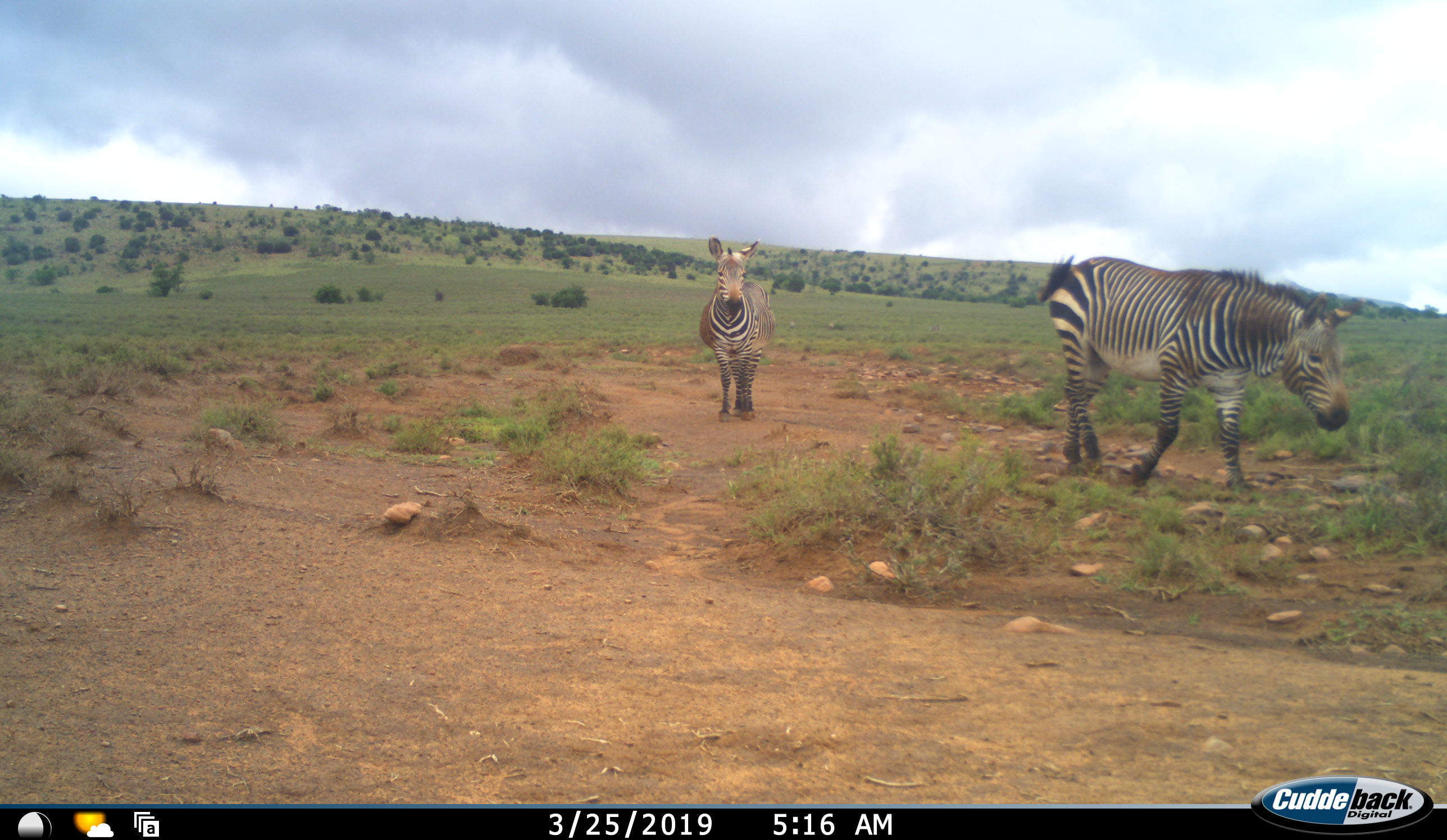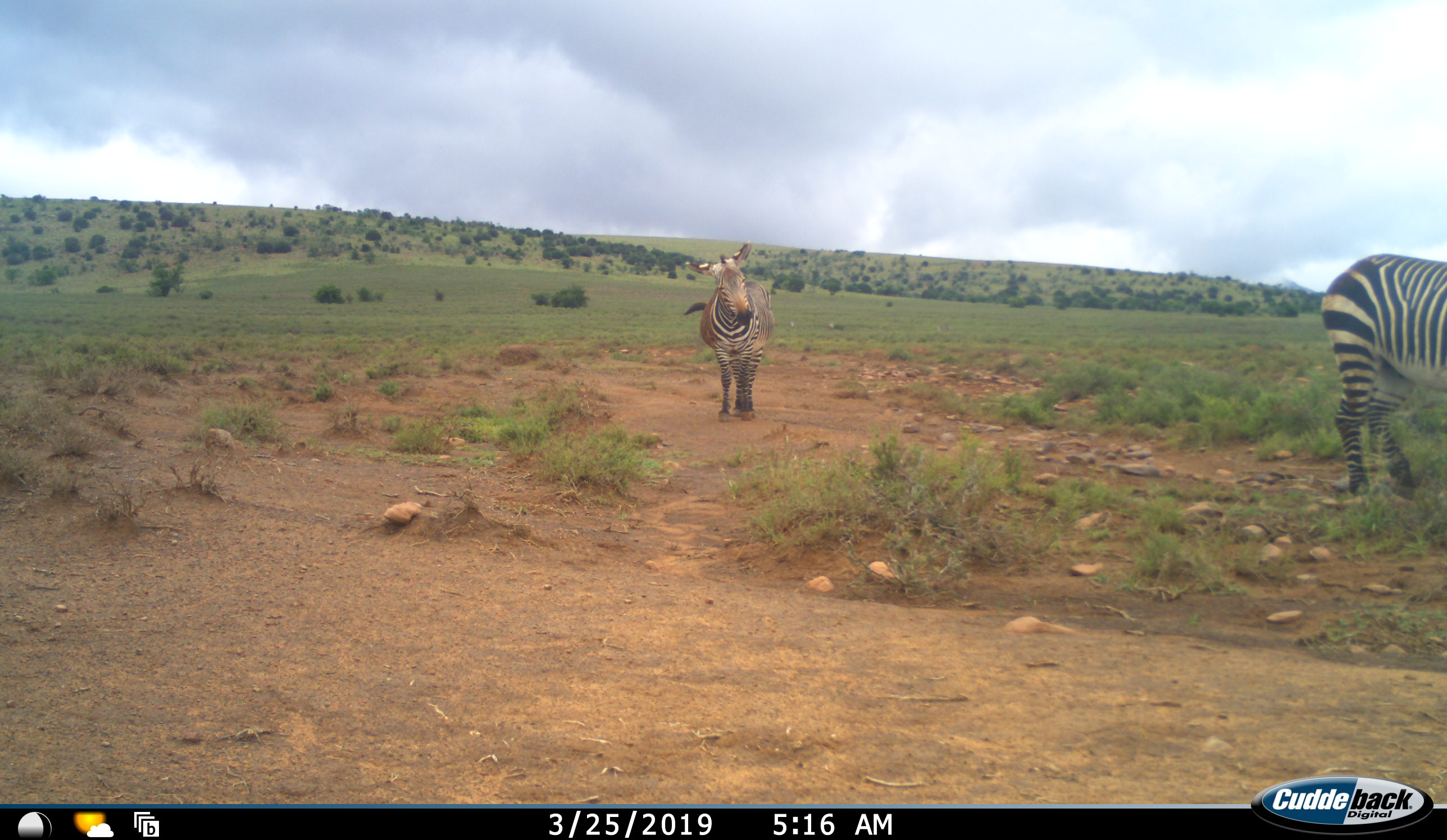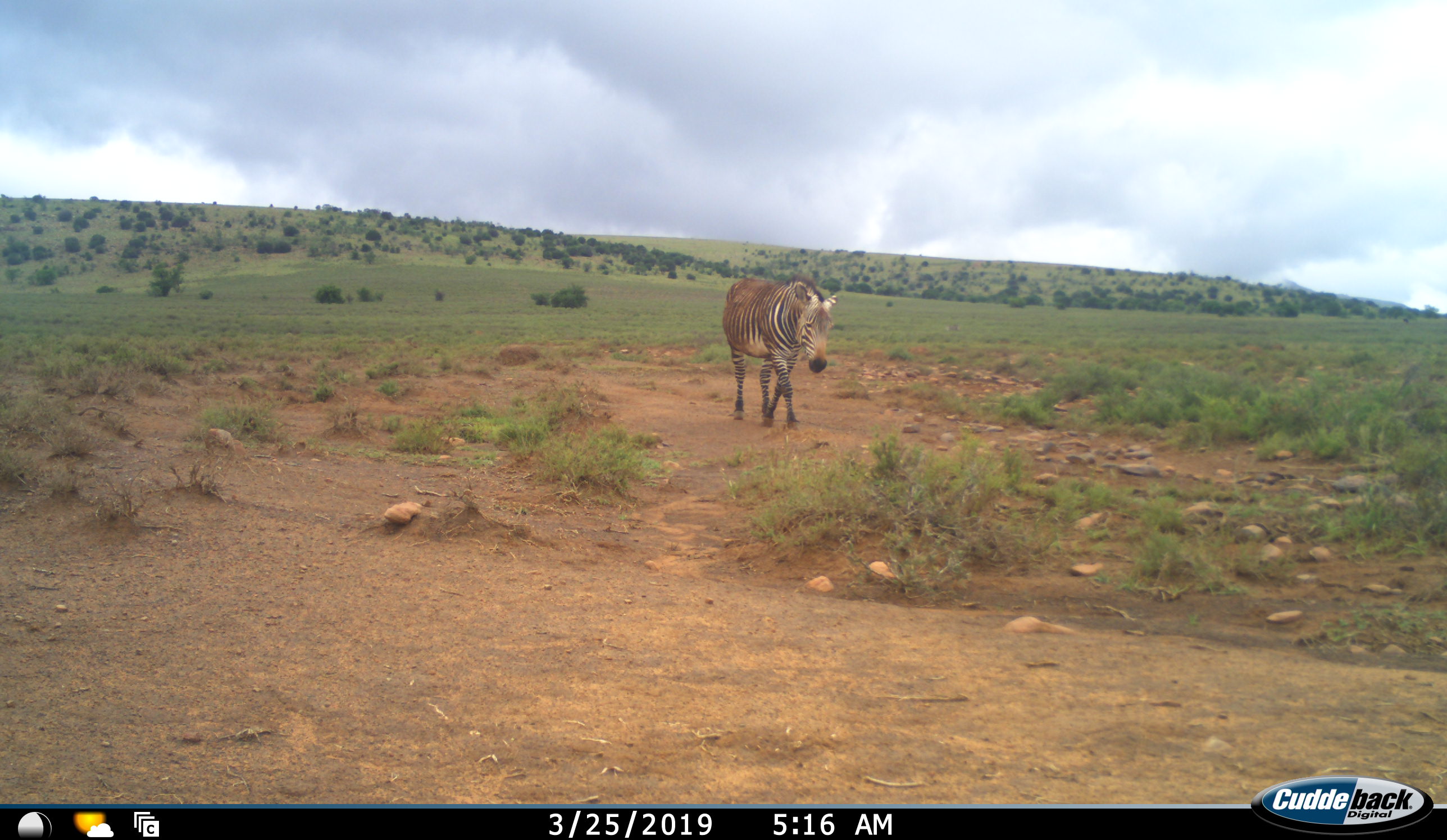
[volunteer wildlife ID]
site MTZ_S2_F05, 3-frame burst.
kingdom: Animalia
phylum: Chordata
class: Mammalia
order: Perissodactyla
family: Equidae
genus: Equus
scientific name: Equus zebra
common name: mountain zebra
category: zebramountain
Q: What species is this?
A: Zebramountain (mountain zebra) (Equus zebra).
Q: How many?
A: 2.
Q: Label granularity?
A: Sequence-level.